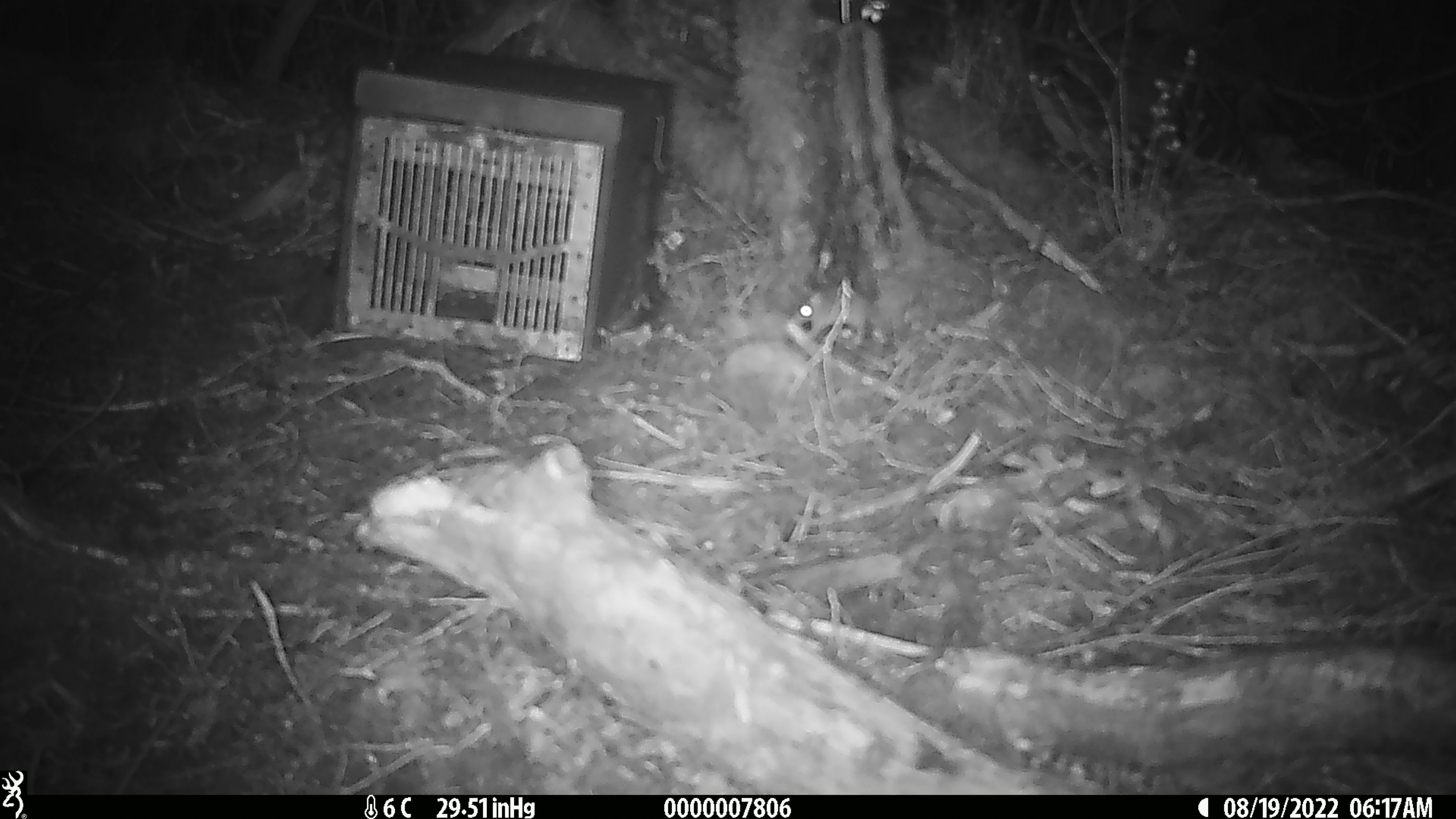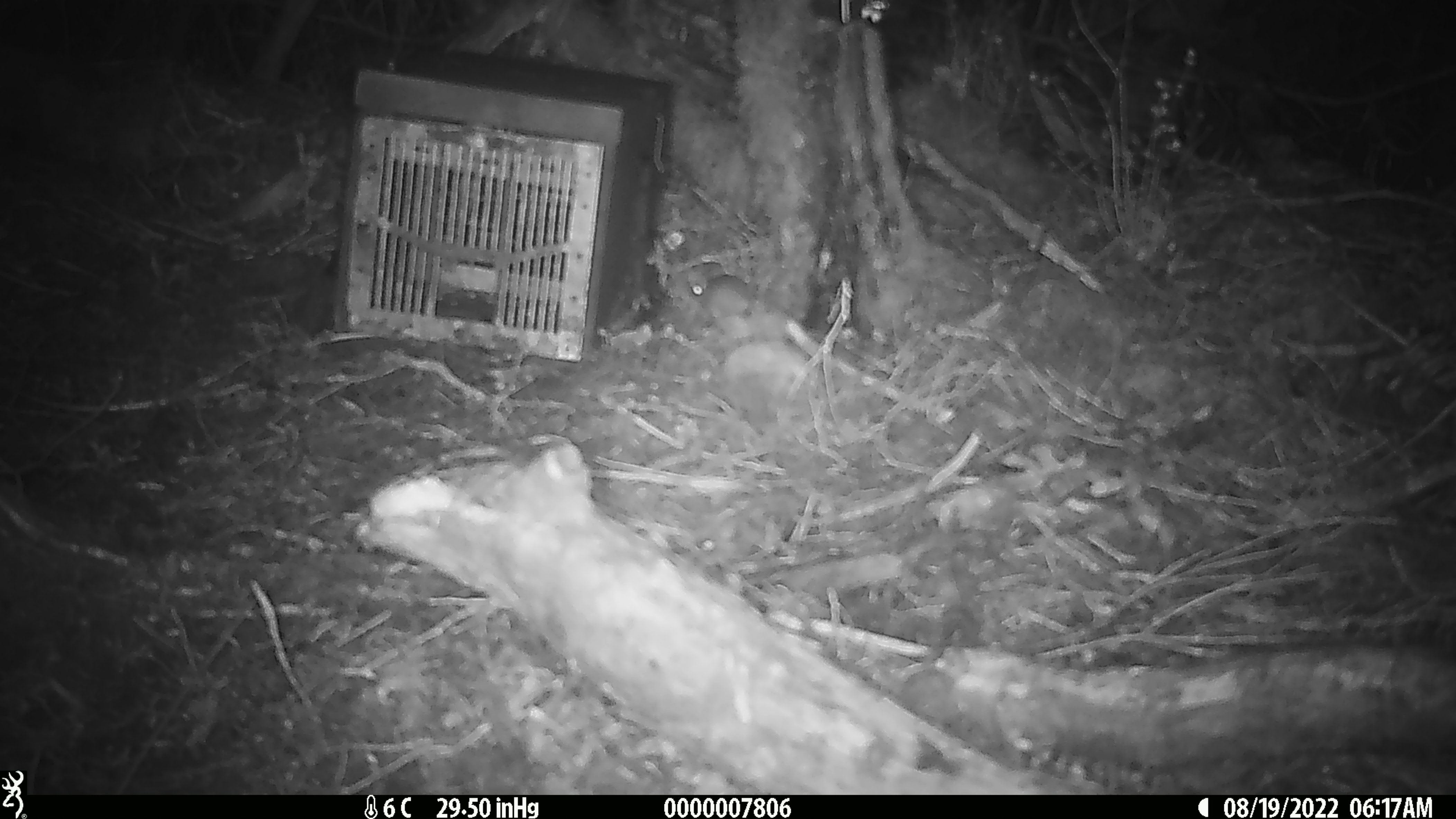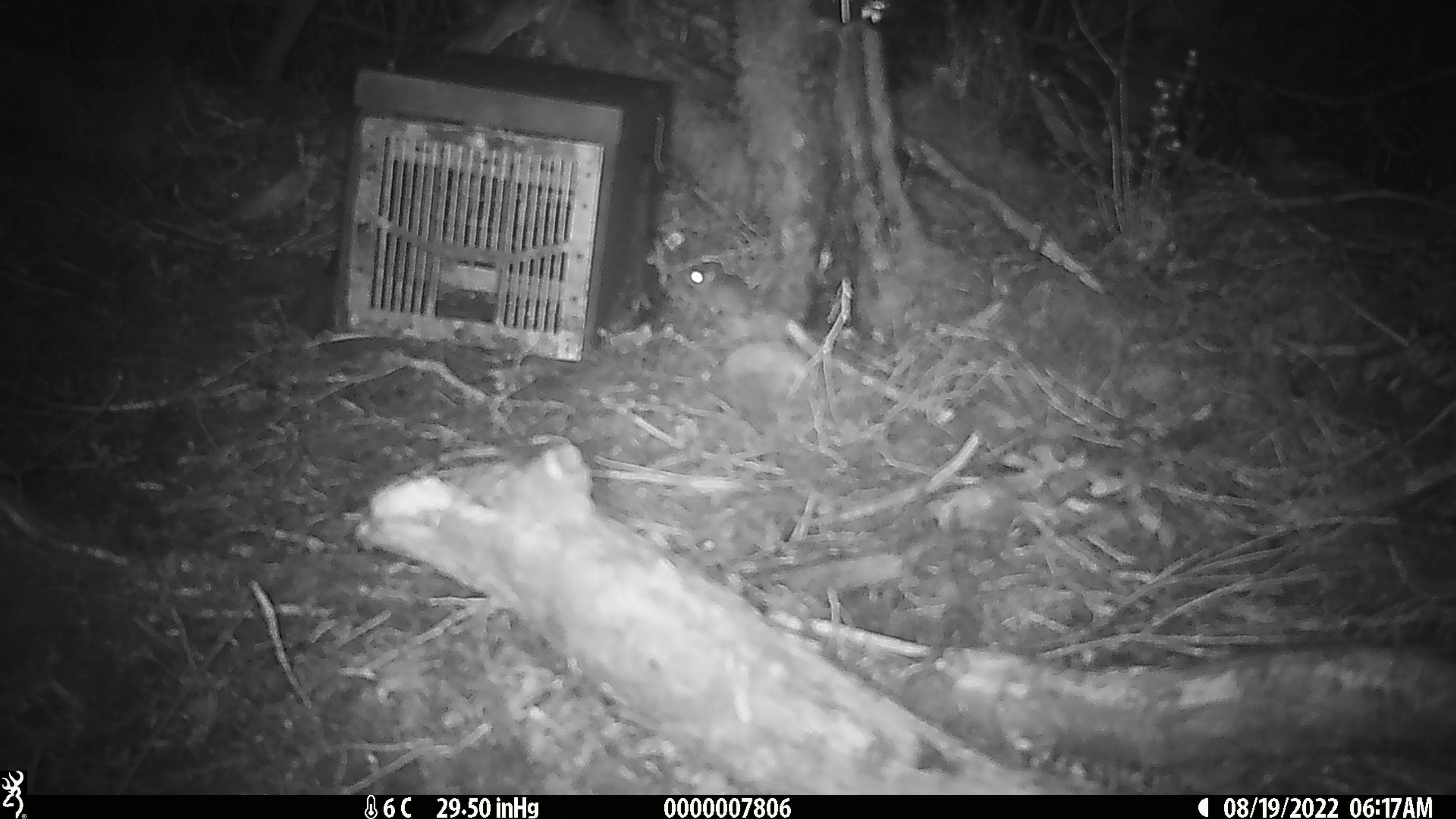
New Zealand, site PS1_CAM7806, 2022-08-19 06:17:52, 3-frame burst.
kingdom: Animalia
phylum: Chordata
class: Mammalia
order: Rodentia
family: Muridae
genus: Mus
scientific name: Mus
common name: mouse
Mouse (Mus).